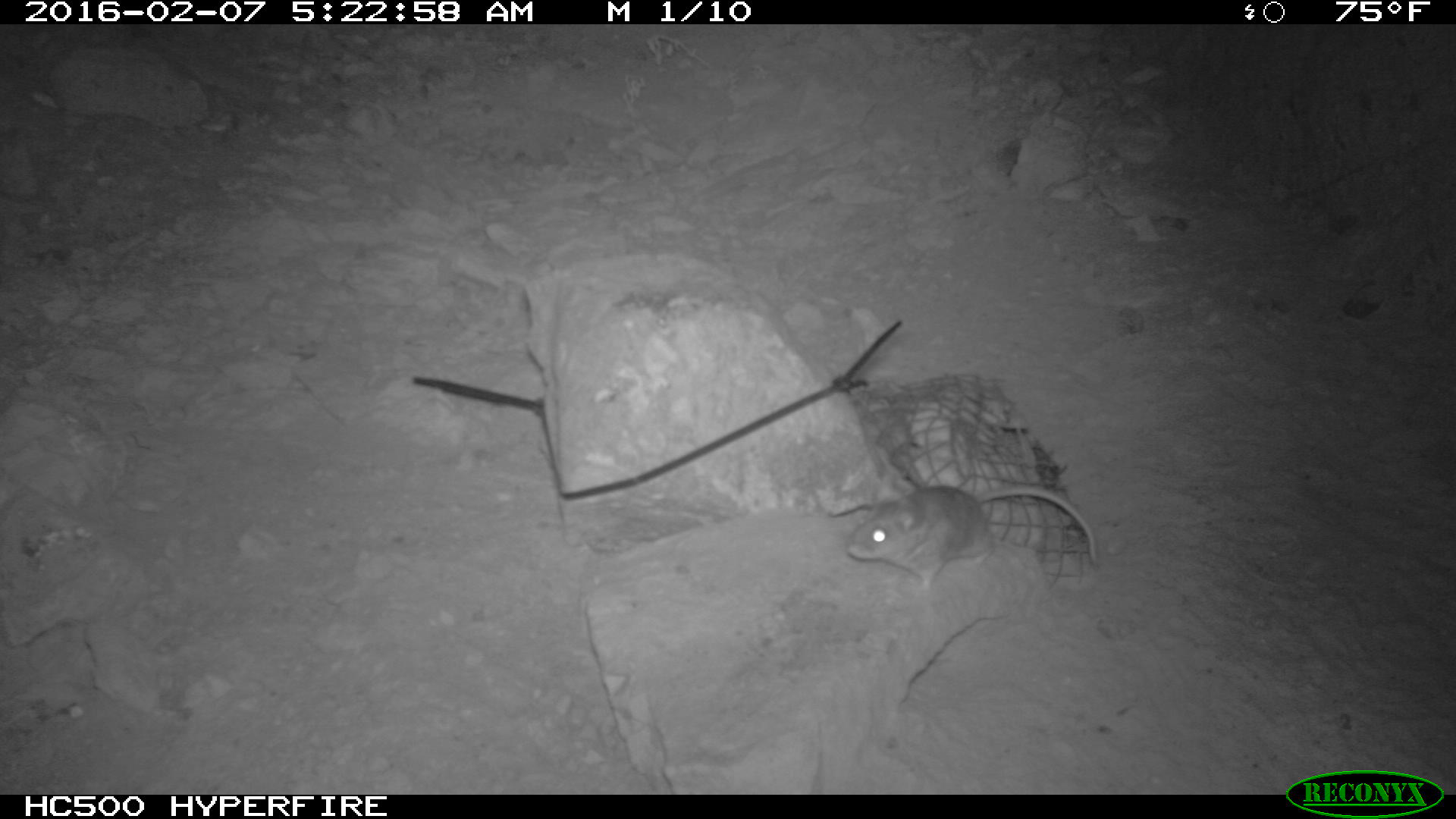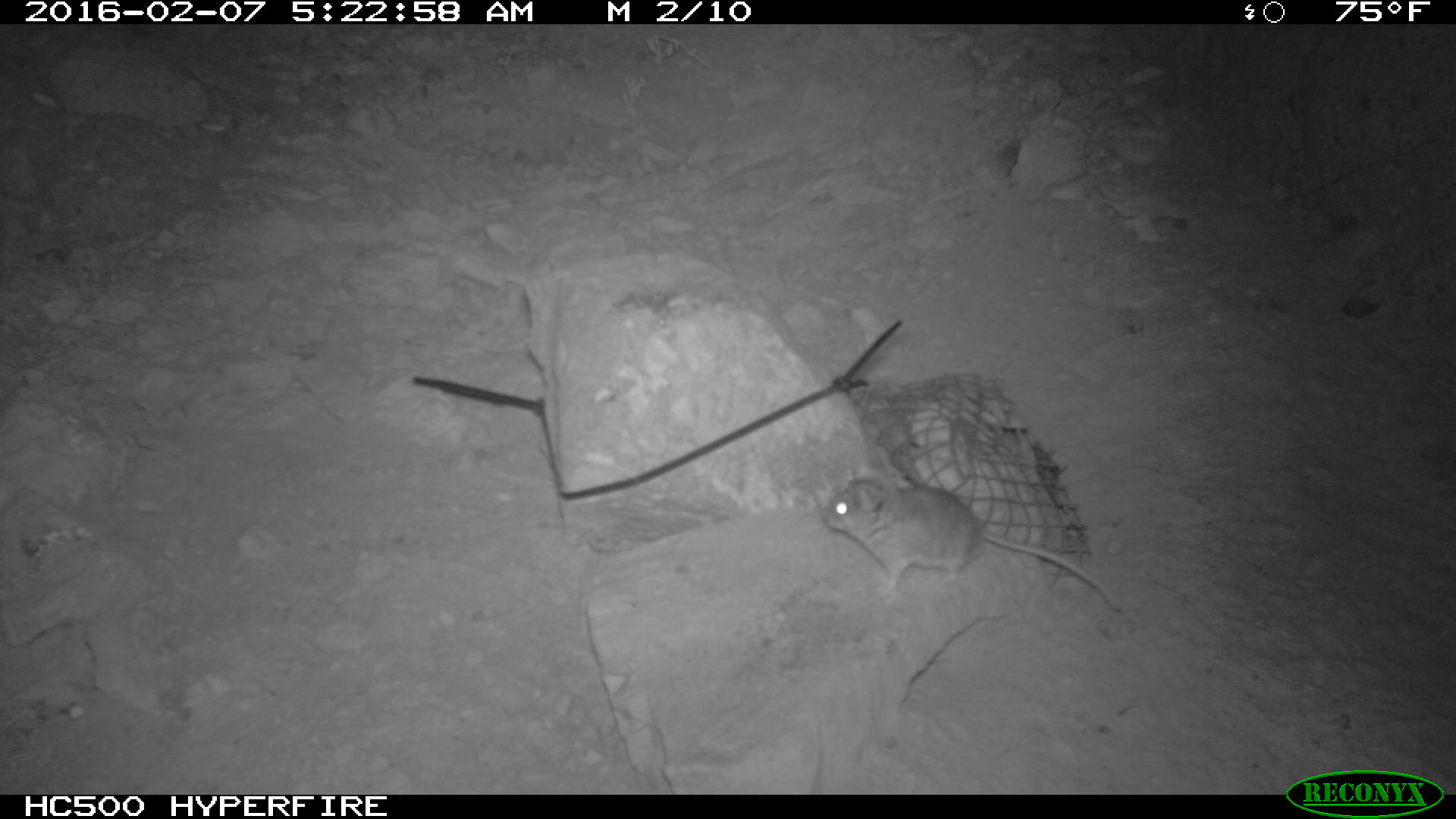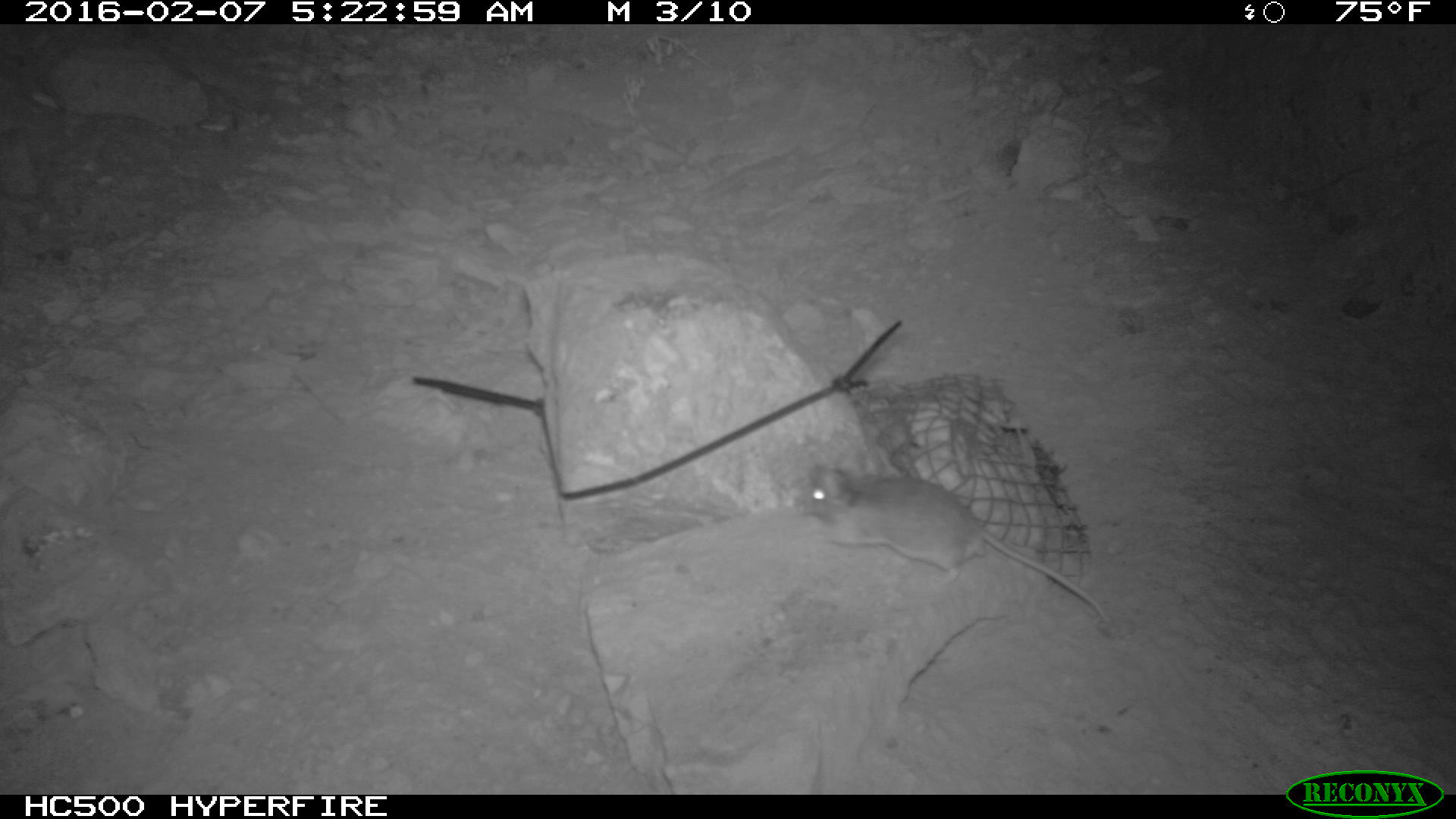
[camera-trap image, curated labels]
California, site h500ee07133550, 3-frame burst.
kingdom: Animalia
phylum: Chordata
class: Mammalia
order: Rodentia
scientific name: Rodentia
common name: rodent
Rodent (Rodentia).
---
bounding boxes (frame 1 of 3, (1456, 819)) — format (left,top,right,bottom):
rodent: (846,487,1097,598)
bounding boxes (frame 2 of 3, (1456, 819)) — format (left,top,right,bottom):
rodent: (821,463,1121,611)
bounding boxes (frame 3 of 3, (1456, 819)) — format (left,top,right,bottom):
rodent: (794,462,1110,623)